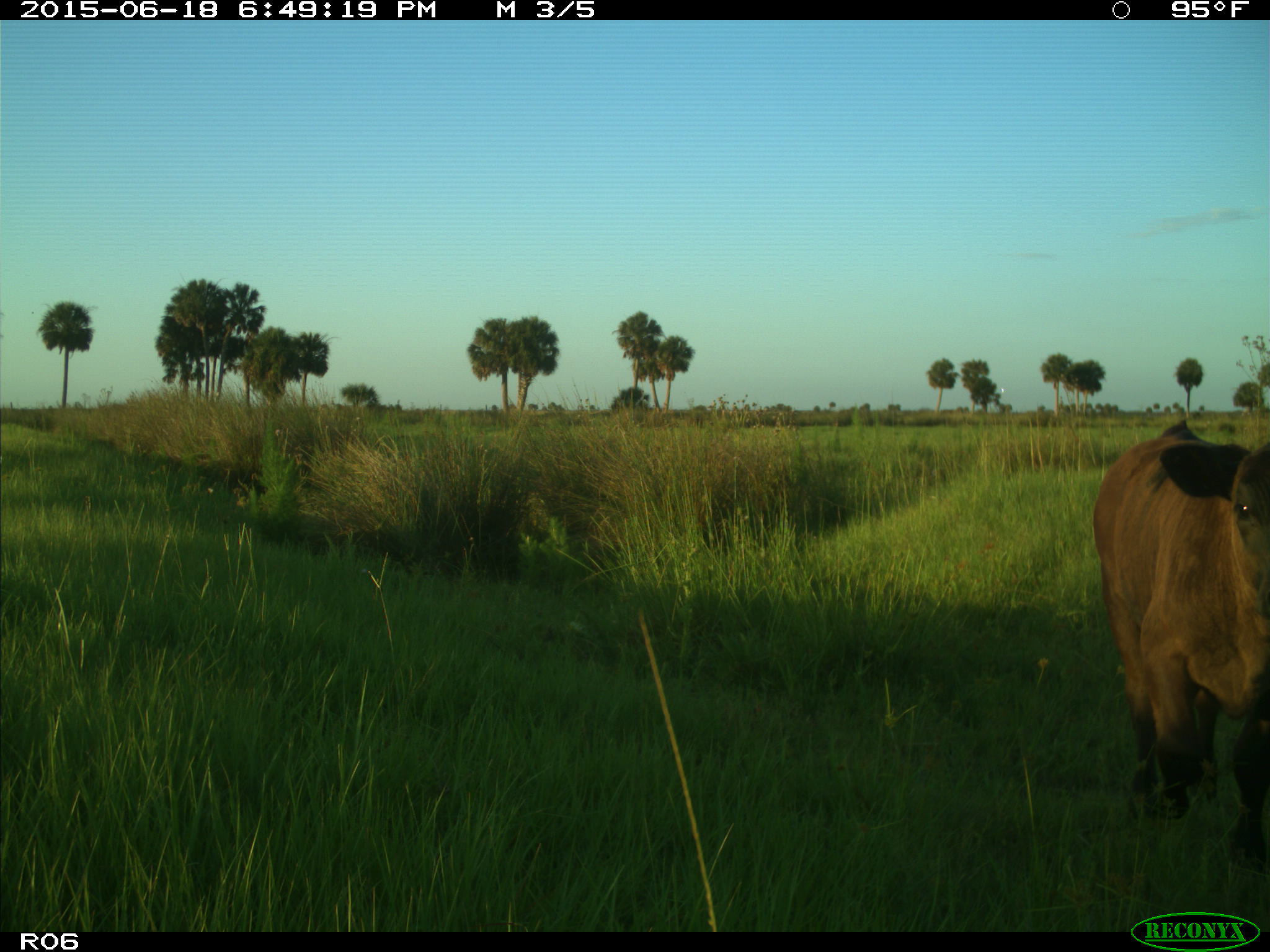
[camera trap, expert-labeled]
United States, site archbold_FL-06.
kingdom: Animalia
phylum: Chordata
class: Mammalia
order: Artiodactyla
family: Bovidae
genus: Bos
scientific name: Bos taurus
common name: domestic cow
Bos taurus (domestic cow).